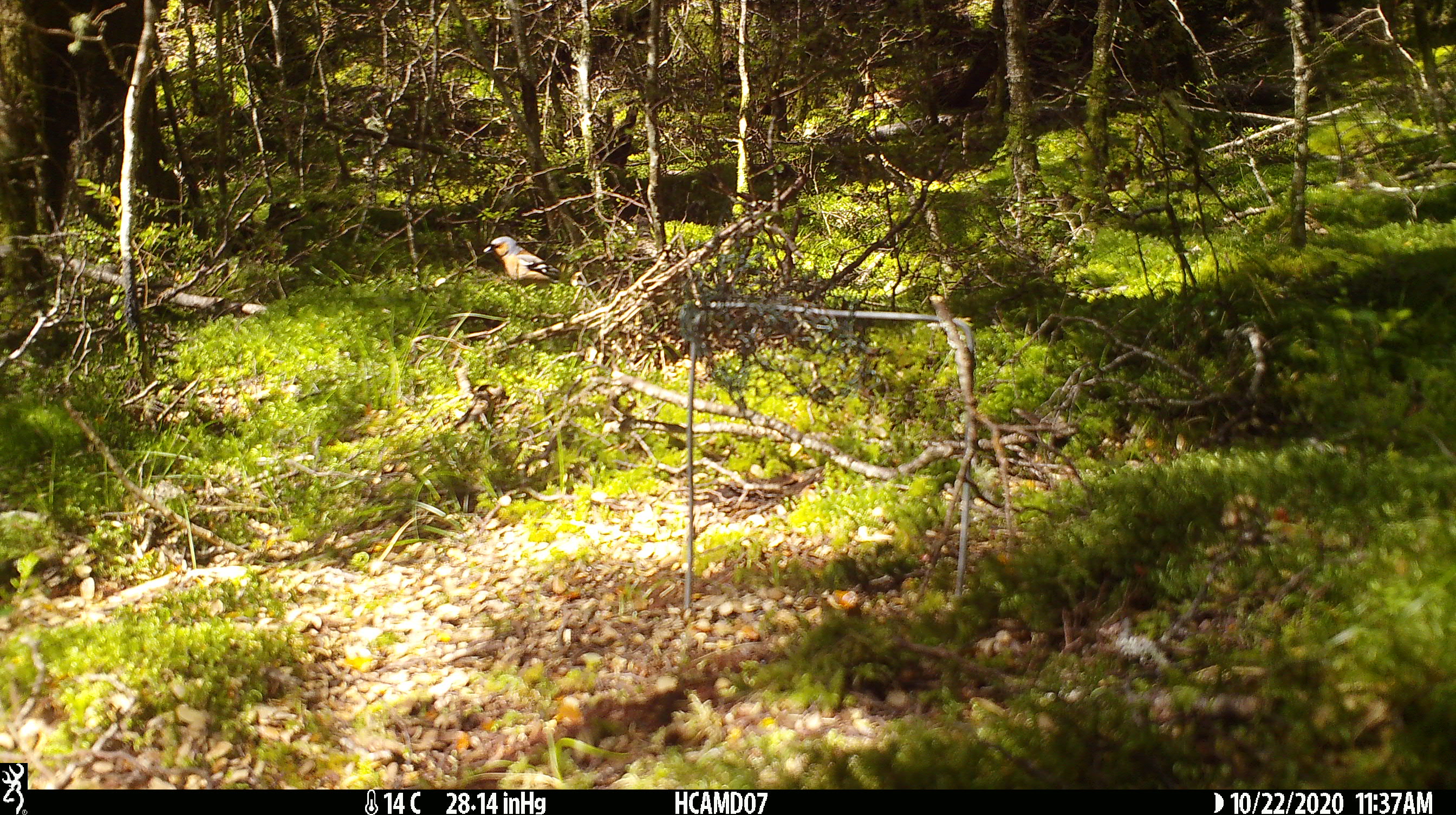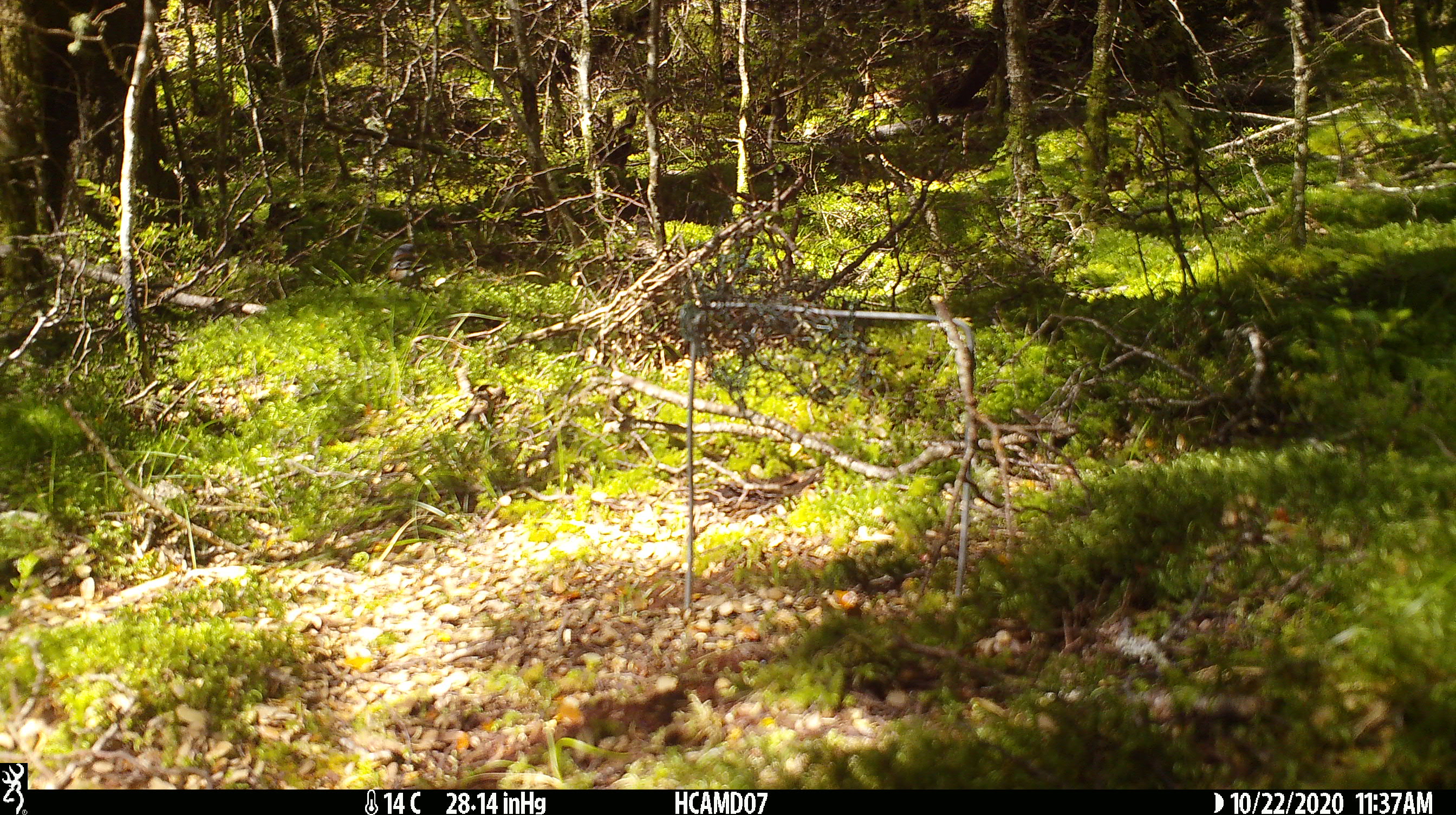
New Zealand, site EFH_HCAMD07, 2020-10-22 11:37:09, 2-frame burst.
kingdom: Animalia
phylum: Chordata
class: Aves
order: Passeriformes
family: Fringillidae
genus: Fringilla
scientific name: Fringilla coelebs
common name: common chaffinch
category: chaffinch